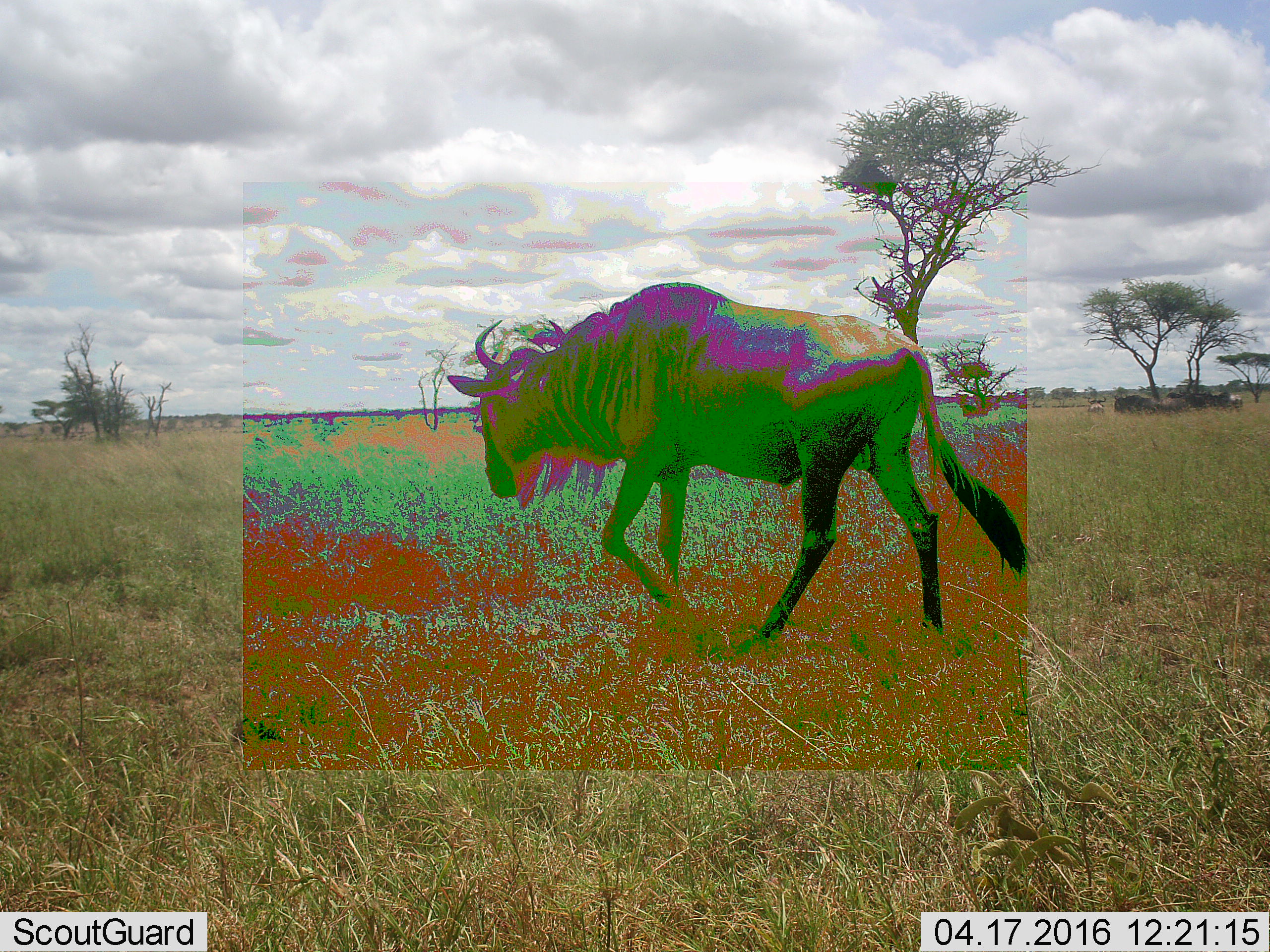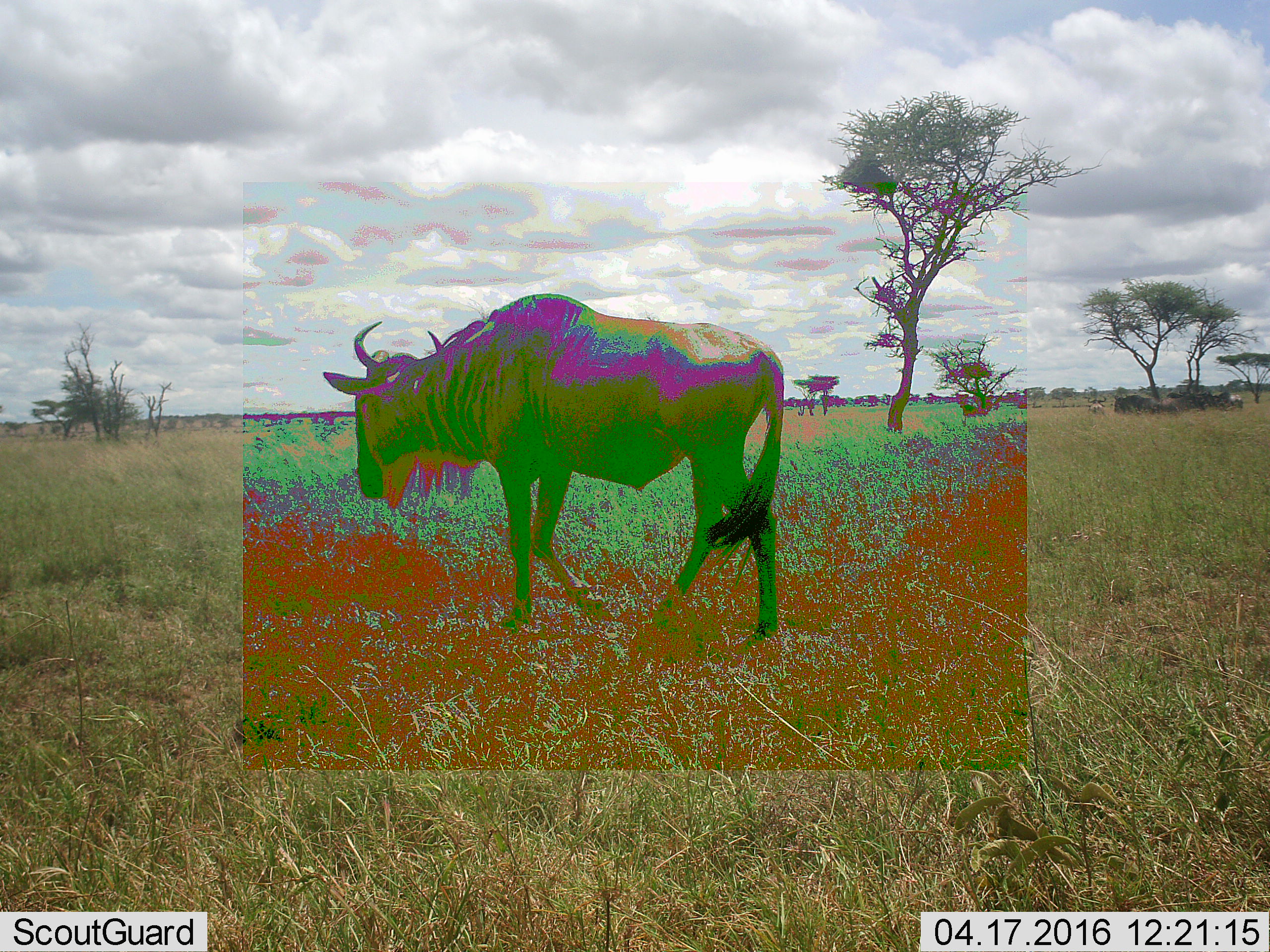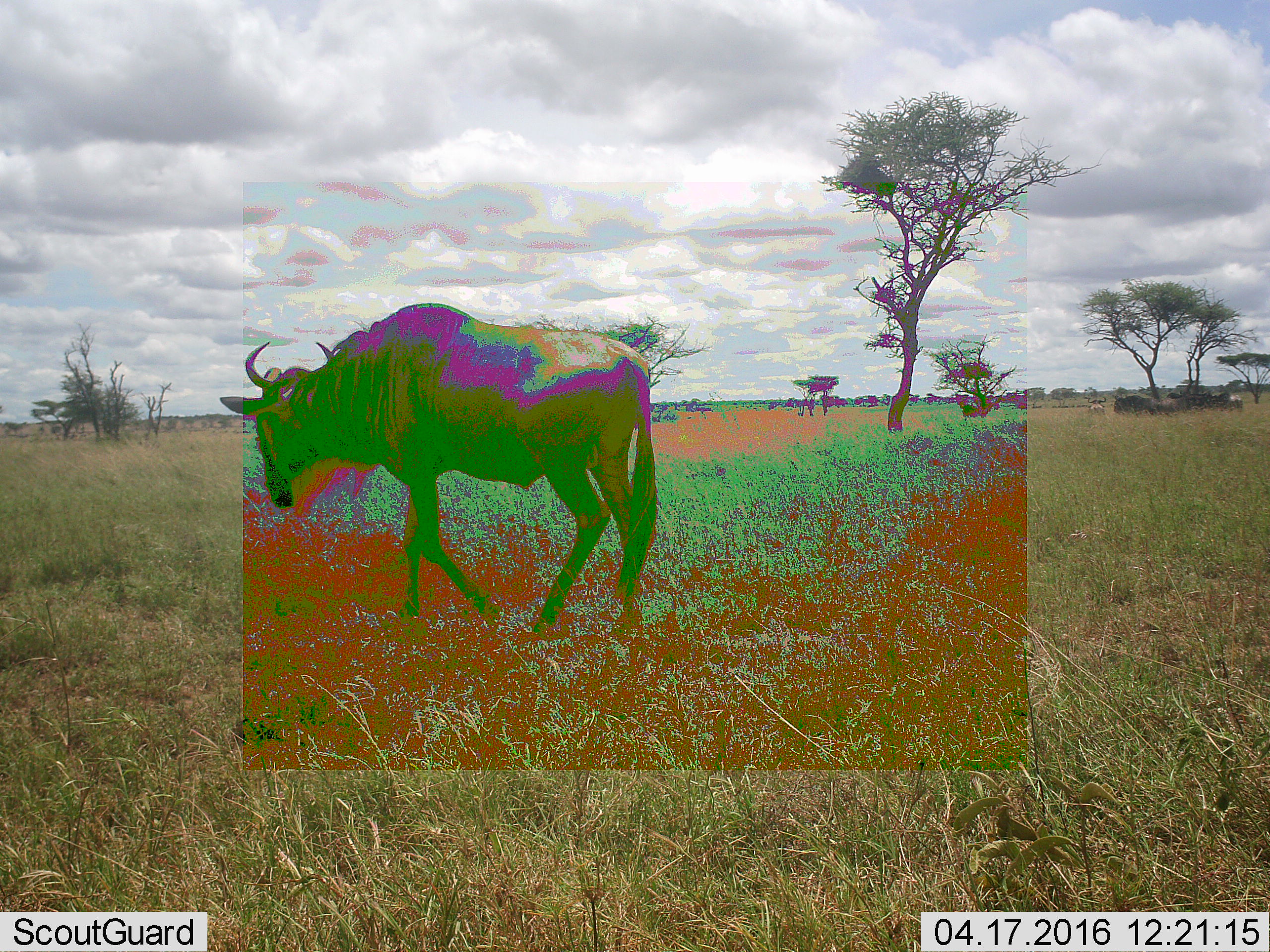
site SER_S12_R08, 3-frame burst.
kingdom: Animalia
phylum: Chordata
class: Mammalia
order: Artiodactyla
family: Bovidae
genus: Connochaetes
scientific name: Connochaetes taurinus taurinus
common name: blue wildebeest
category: wildebeestblue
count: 6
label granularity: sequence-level